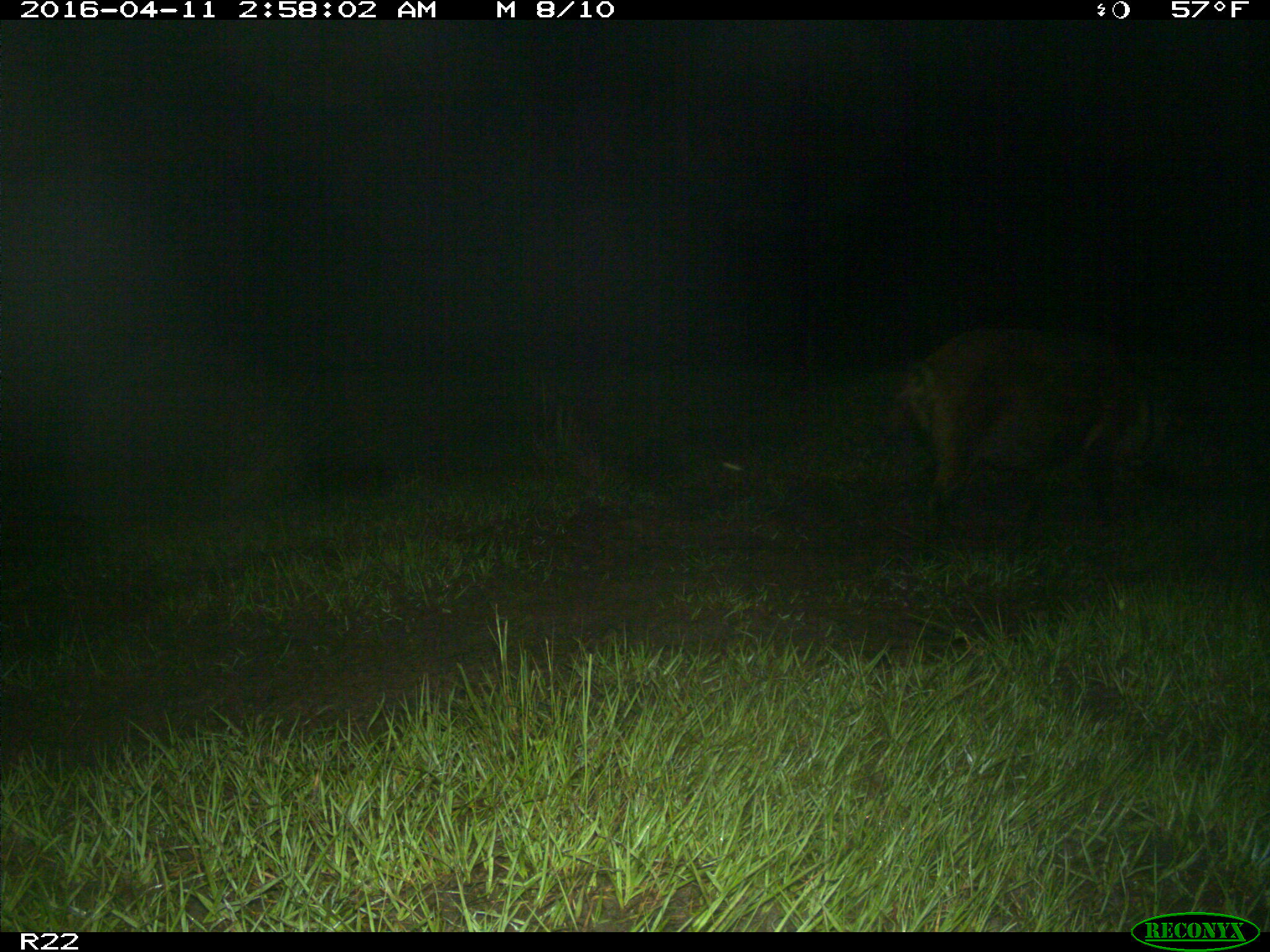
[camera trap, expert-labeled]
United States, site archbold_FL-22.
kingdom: Animalia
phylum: Chordata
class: Mammalia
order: Artiodactyla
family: Suidae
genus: Sus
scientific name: Sus scrofa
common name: wild boar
Sus scrofa (wild boar).